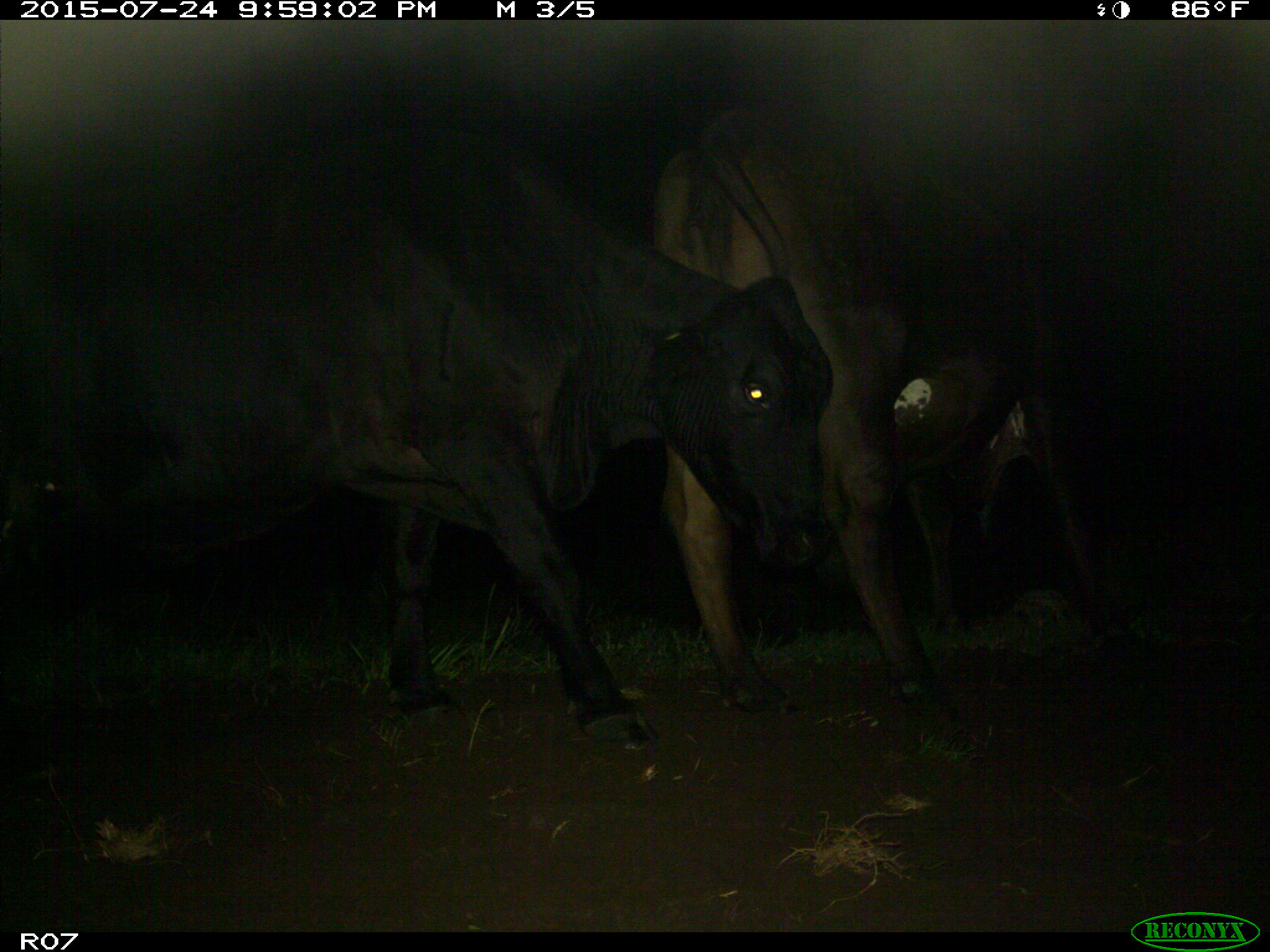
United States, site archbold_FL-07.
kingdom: Animalia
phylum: Chordata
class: Mammalia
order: Artiodactyla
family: Bovidae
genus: Bos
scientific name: Bos taurus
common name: domestic cow